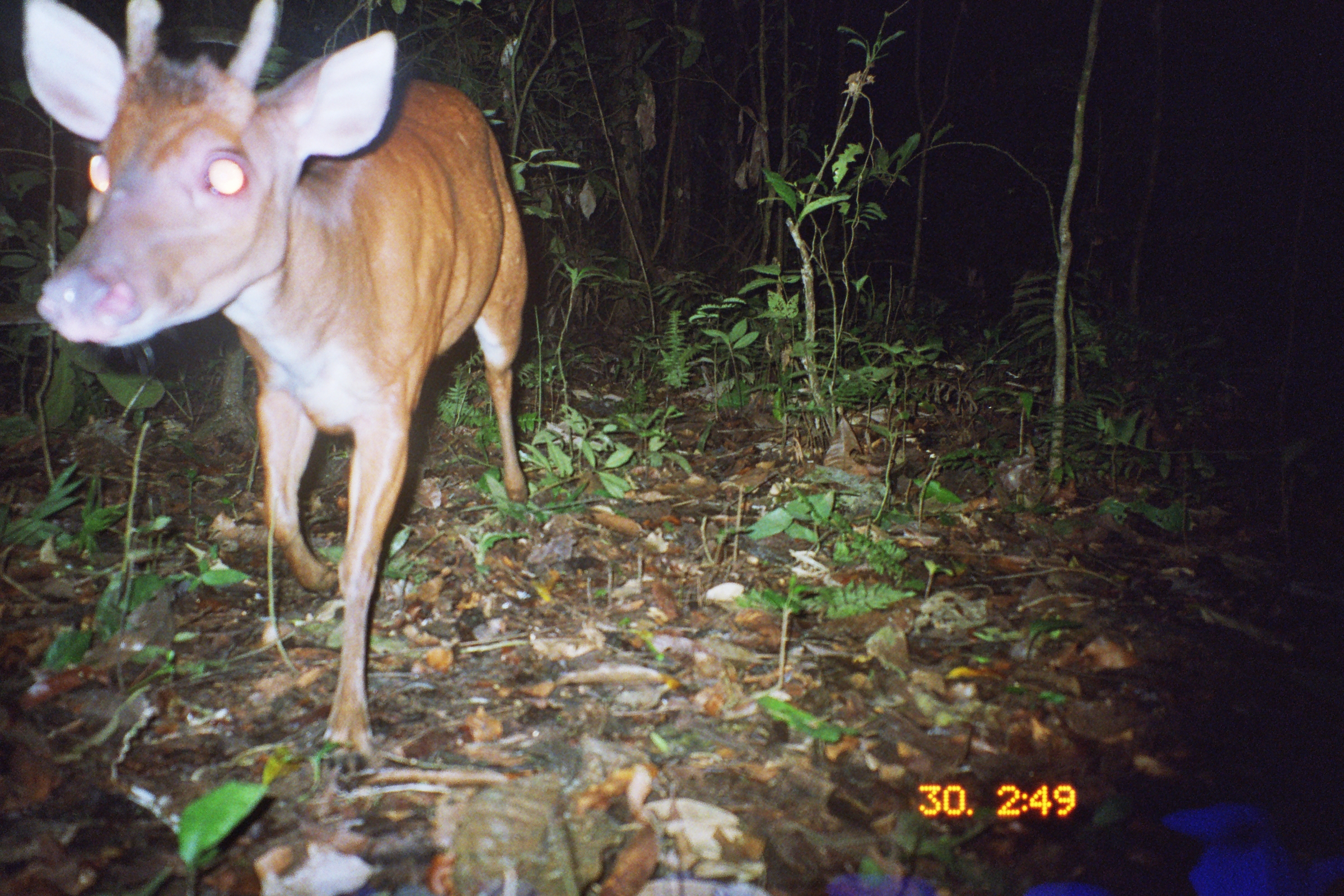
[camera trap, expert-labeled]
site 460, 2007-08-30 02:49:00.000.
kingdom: Animalia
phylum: Chordata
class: Mammalia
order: Artiodactyla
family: Cervidae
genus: Mazama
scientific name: Mazama americana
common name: red brocket